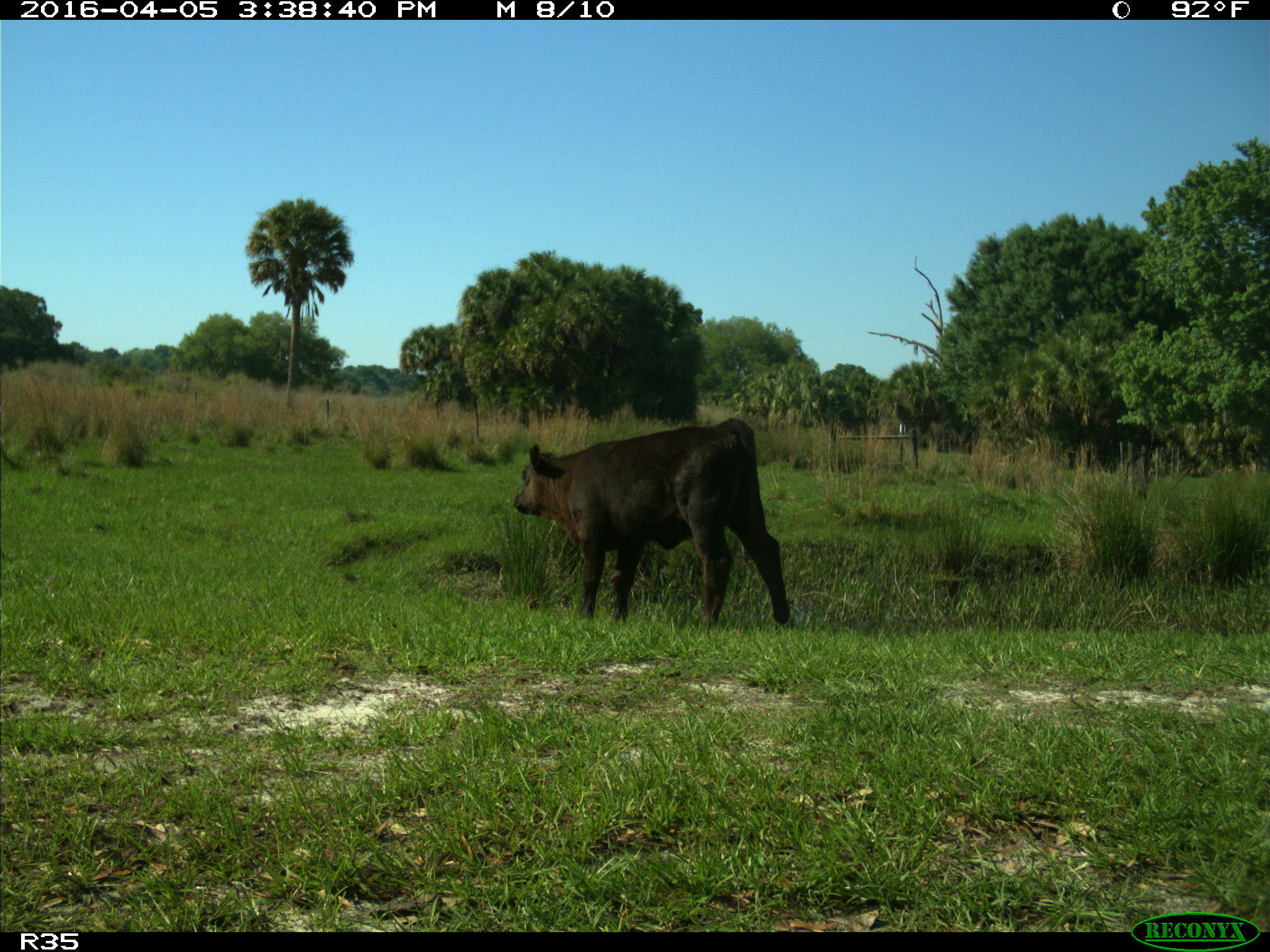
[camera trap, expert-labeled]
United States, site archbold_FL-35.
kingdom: Animalia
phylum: Chordata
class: Mammalia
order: Artiodactyla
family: Bovidae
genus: Bos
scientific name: Bos taurus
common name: domestic cow